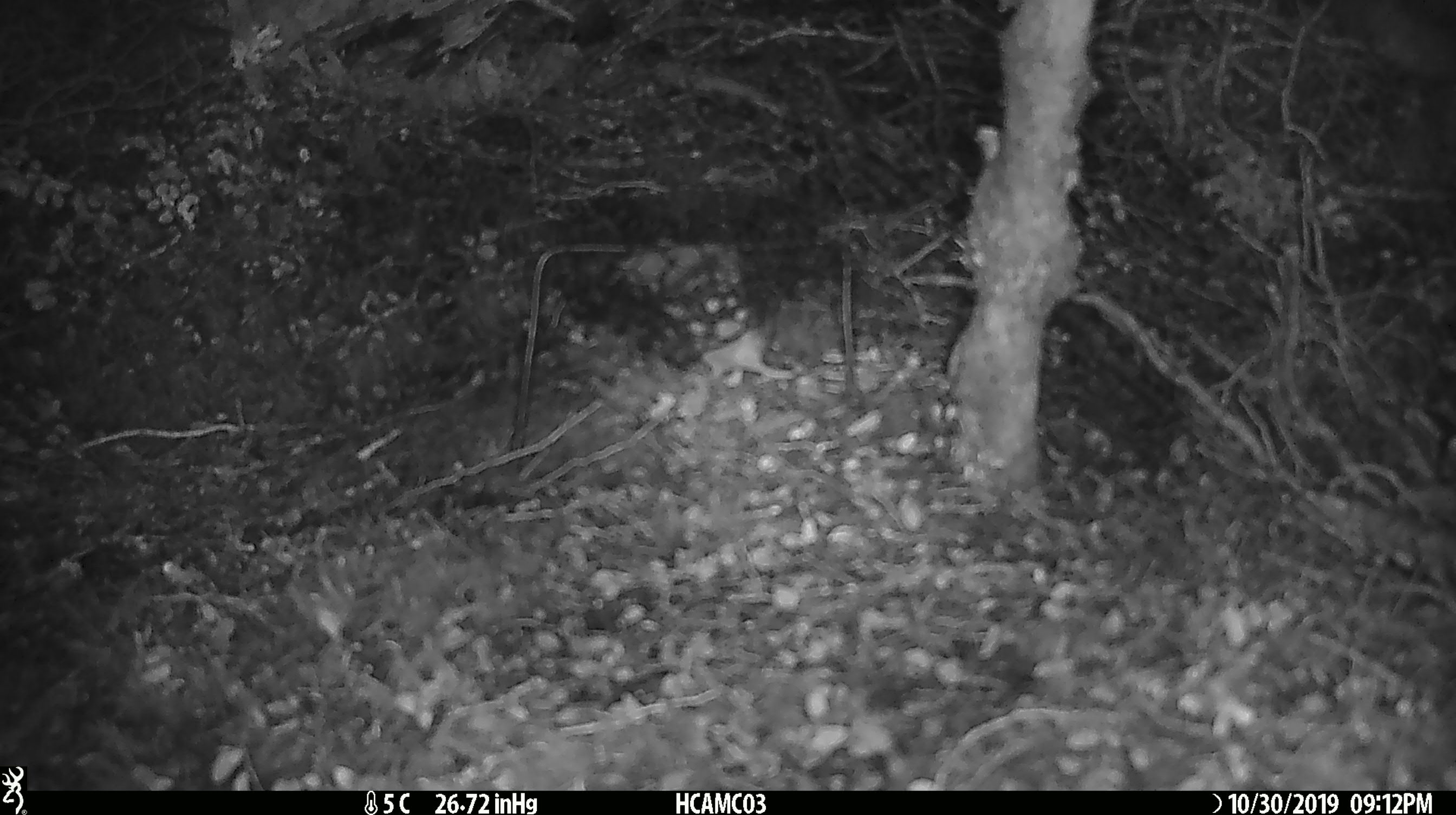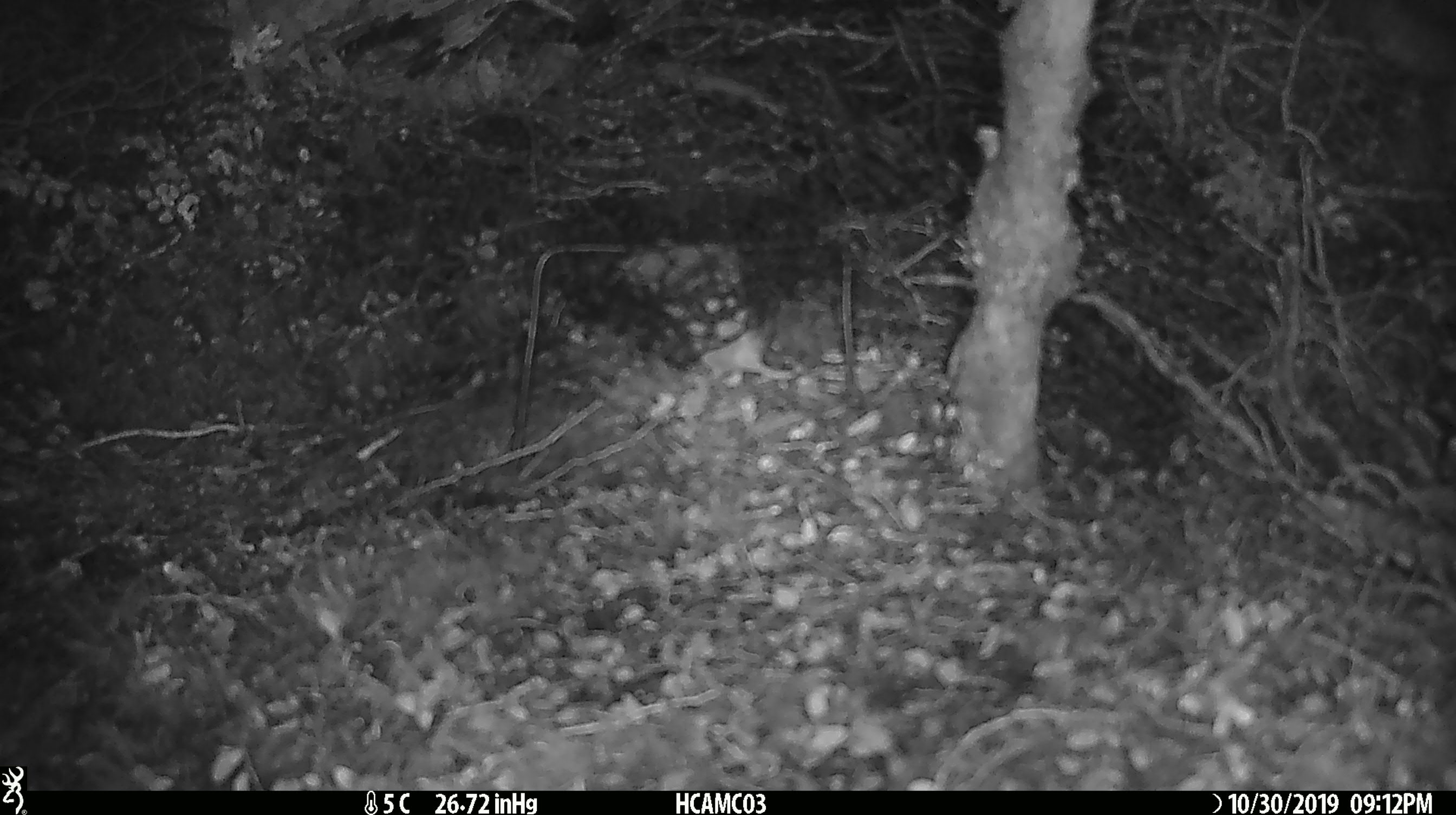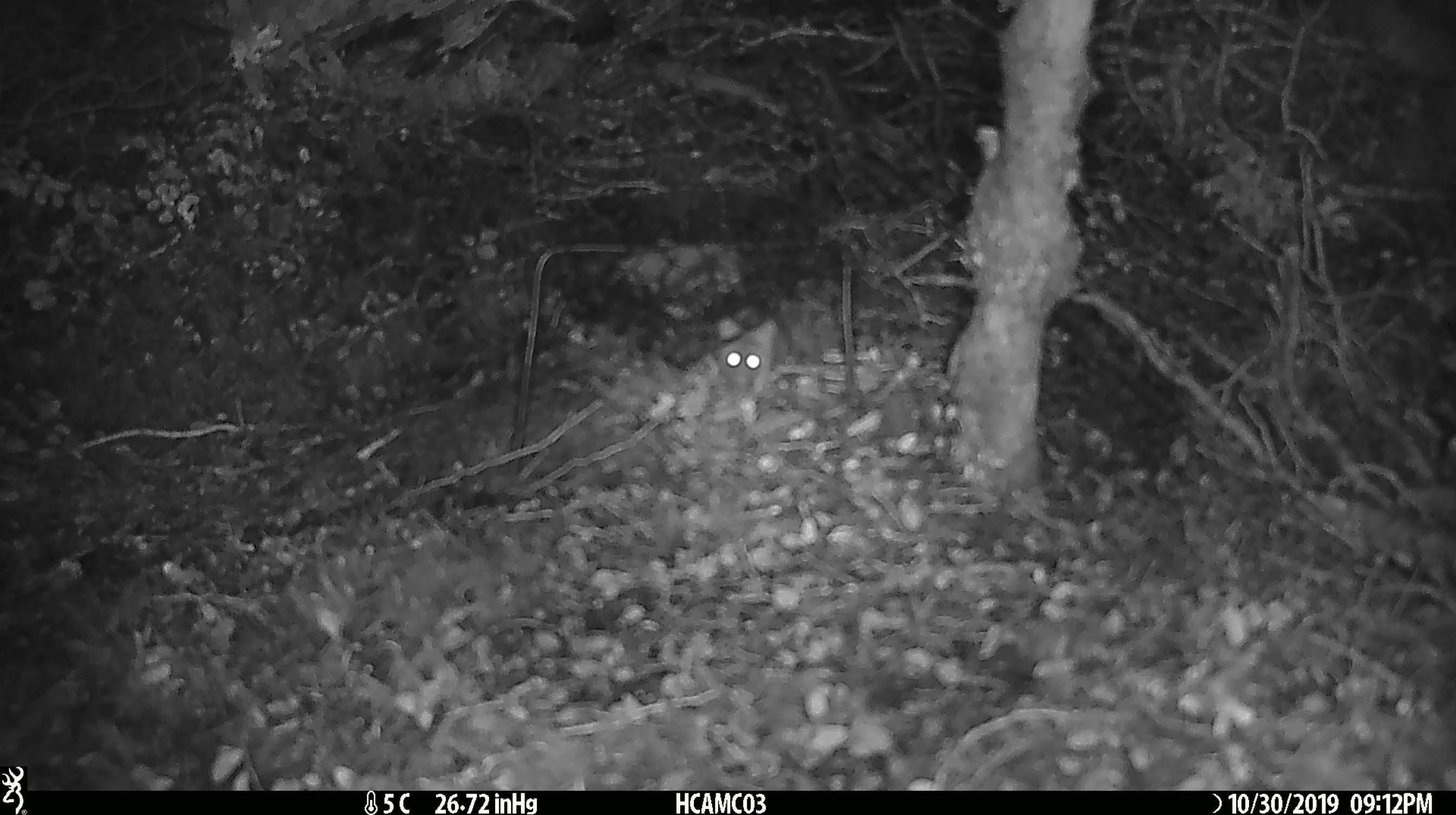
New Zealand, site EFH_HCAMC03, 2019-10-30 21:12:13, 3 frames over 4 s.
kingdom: Animalia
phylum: Chordata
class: Mammalia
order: Rodentia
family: Muridae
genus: Mus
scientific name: Mus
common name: mouse